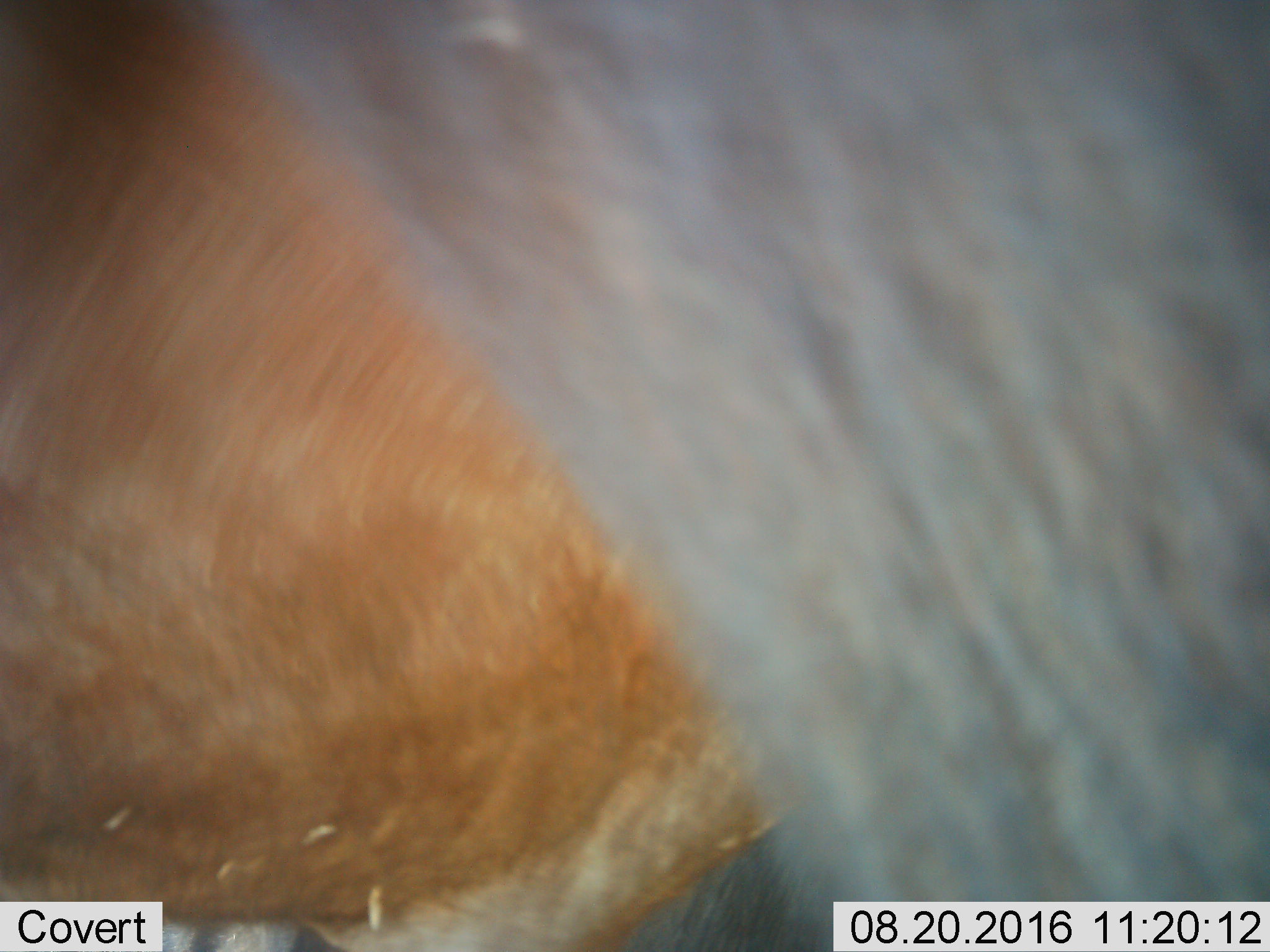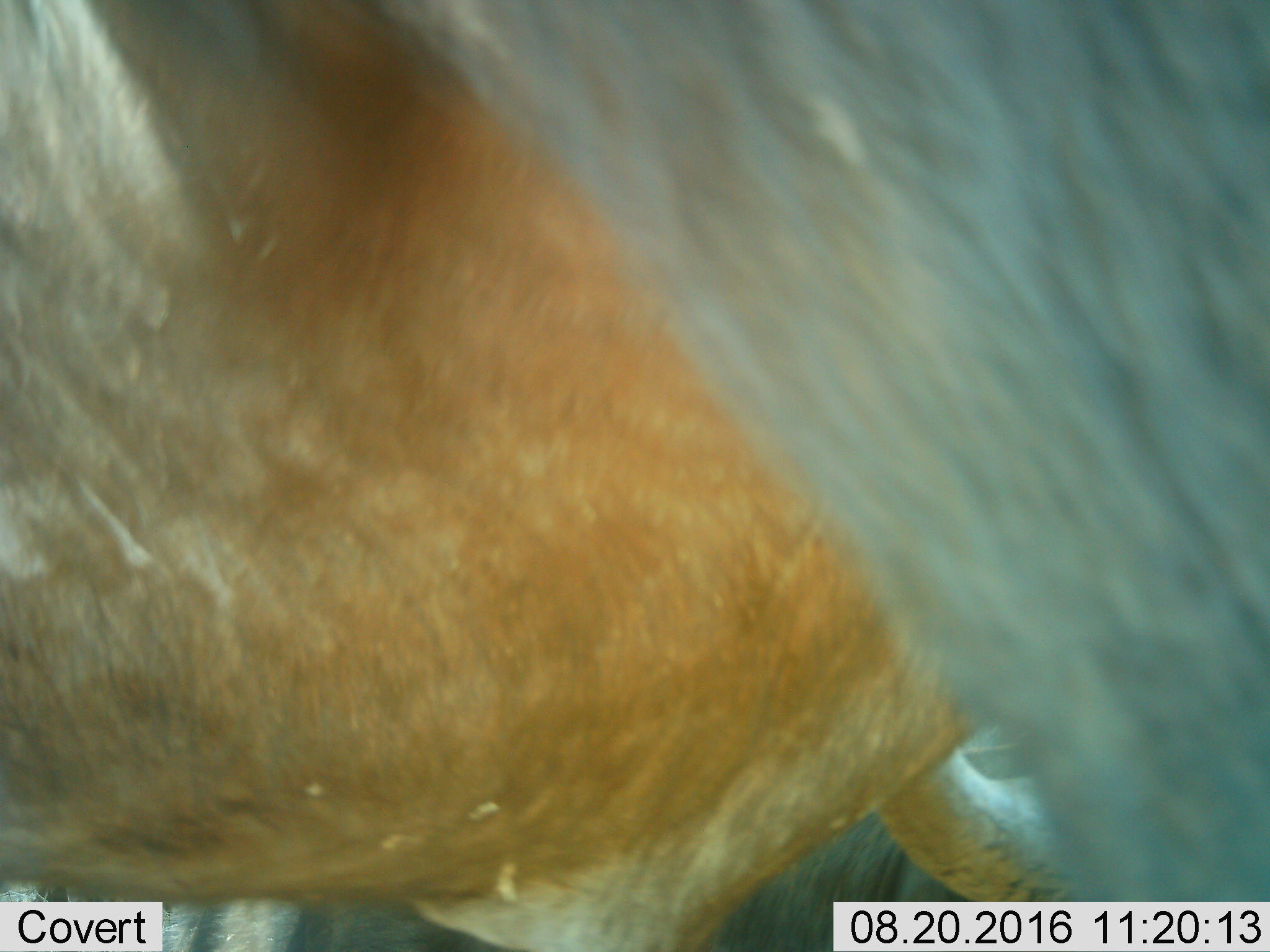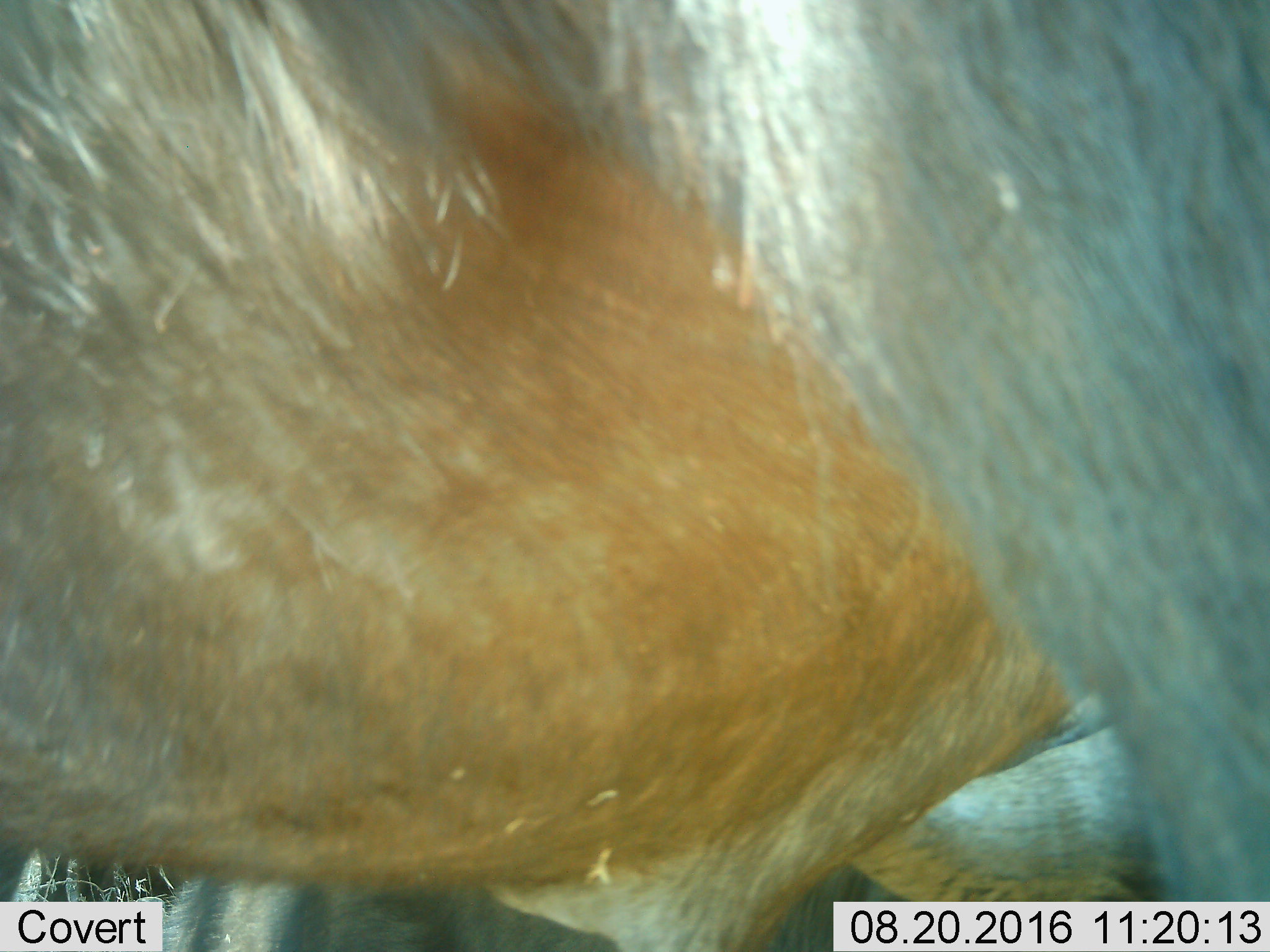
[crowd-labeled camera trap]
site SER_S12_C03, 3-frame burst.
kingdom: Animalia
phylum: Chordata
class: Mammalia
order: Artiodactyla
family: Bovidae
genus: Connochaetes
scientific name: Connochaetes taurinus taurinus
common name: blue wildebeest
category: wildebeestblue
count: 3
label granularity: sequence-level